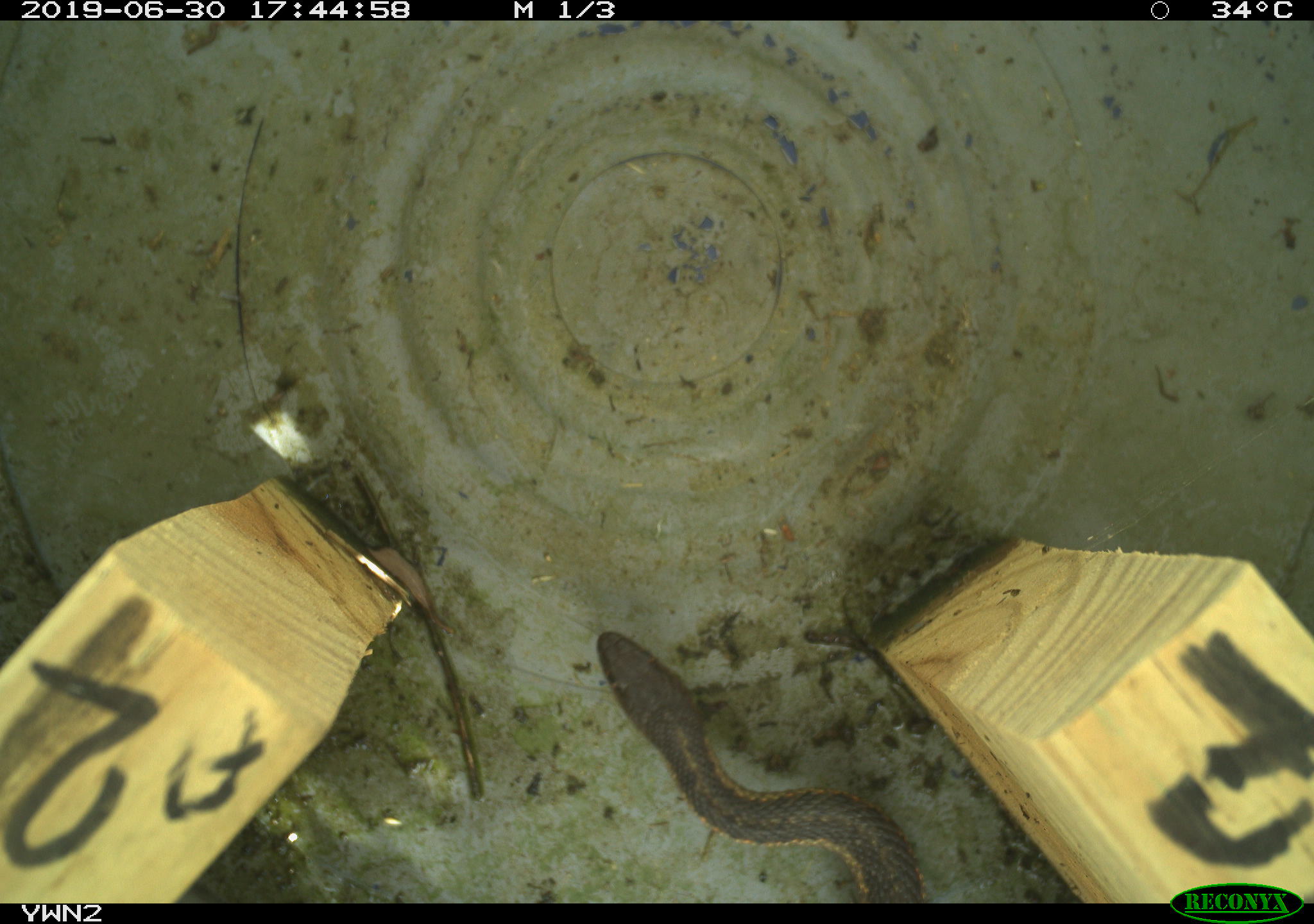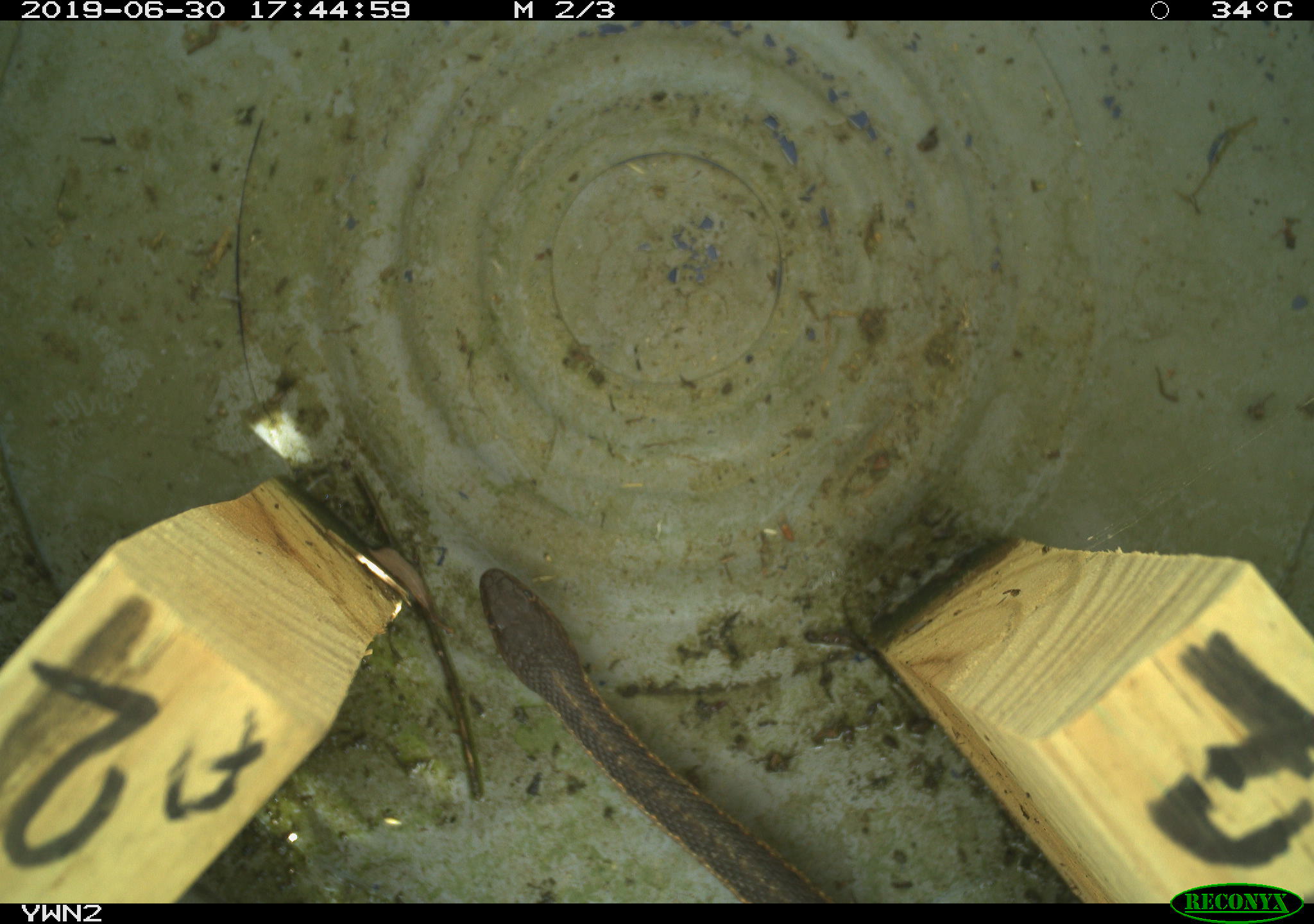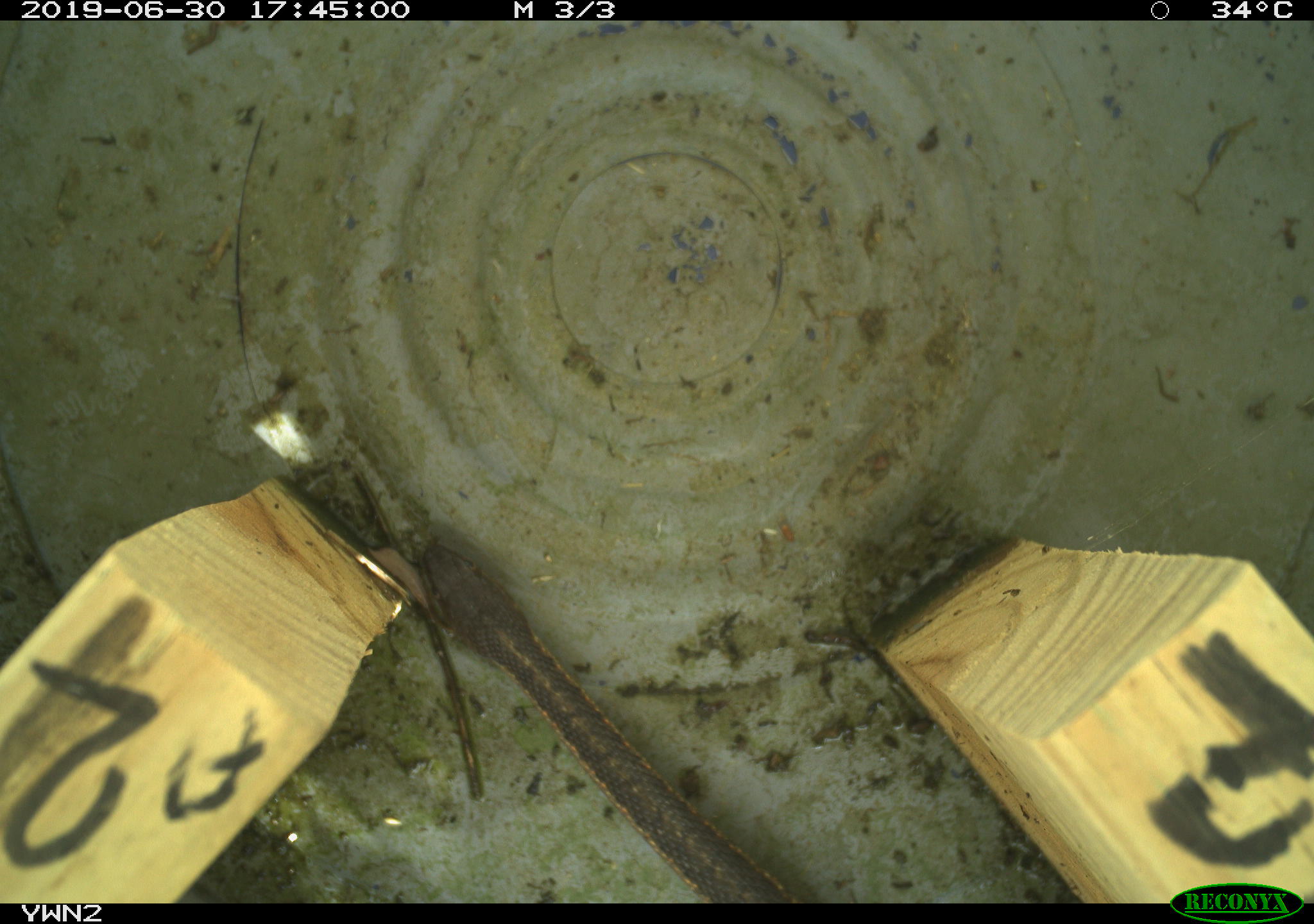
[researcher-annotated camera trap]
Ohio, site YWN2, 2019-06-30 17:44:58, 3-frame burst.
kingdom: Animalia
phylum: Chordata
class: Reptilia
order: Squamata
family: Colubridae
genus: Thamnophis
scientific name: Thamnophis sirtalis sirtalis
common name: eastern gartersnake